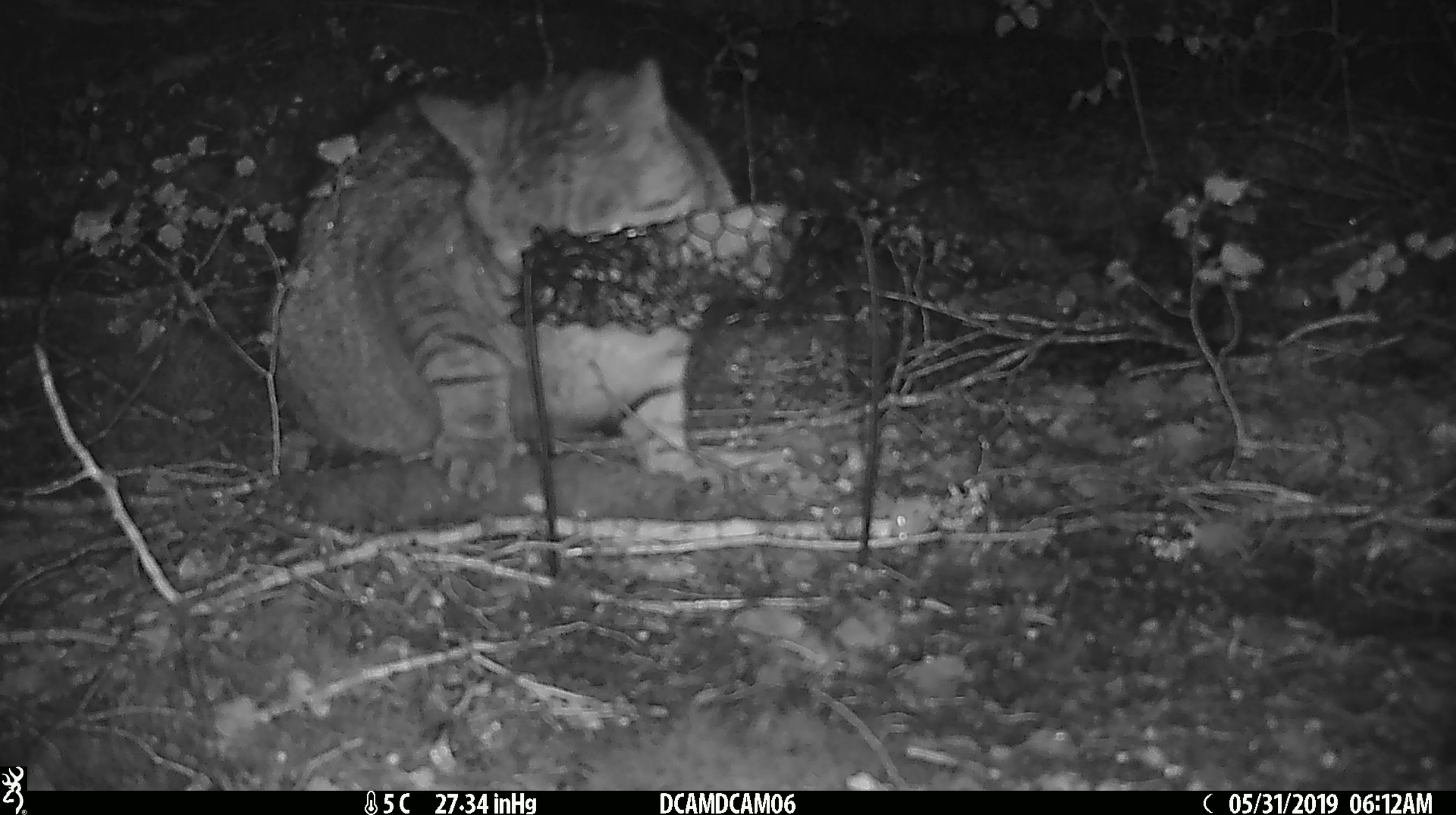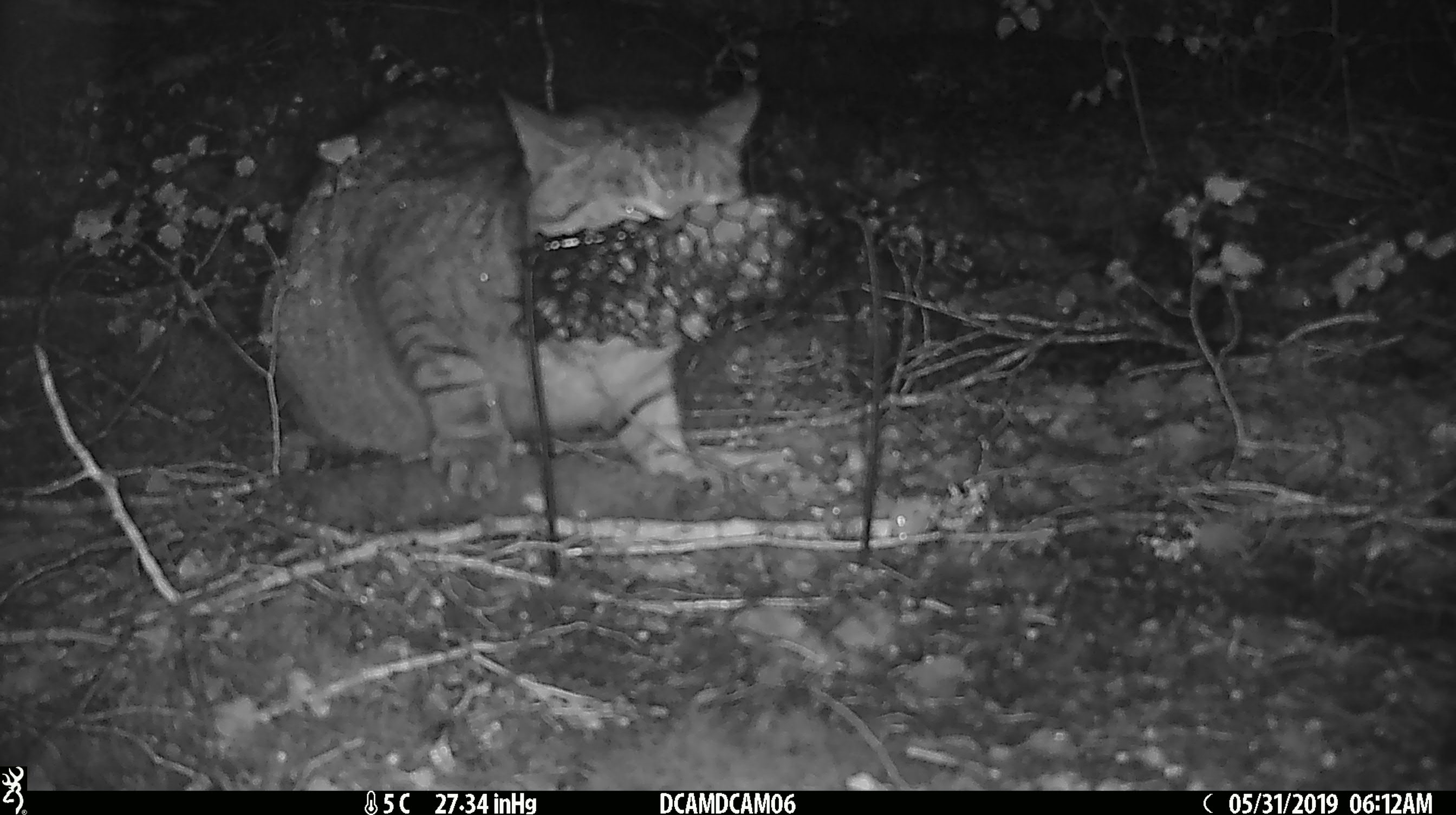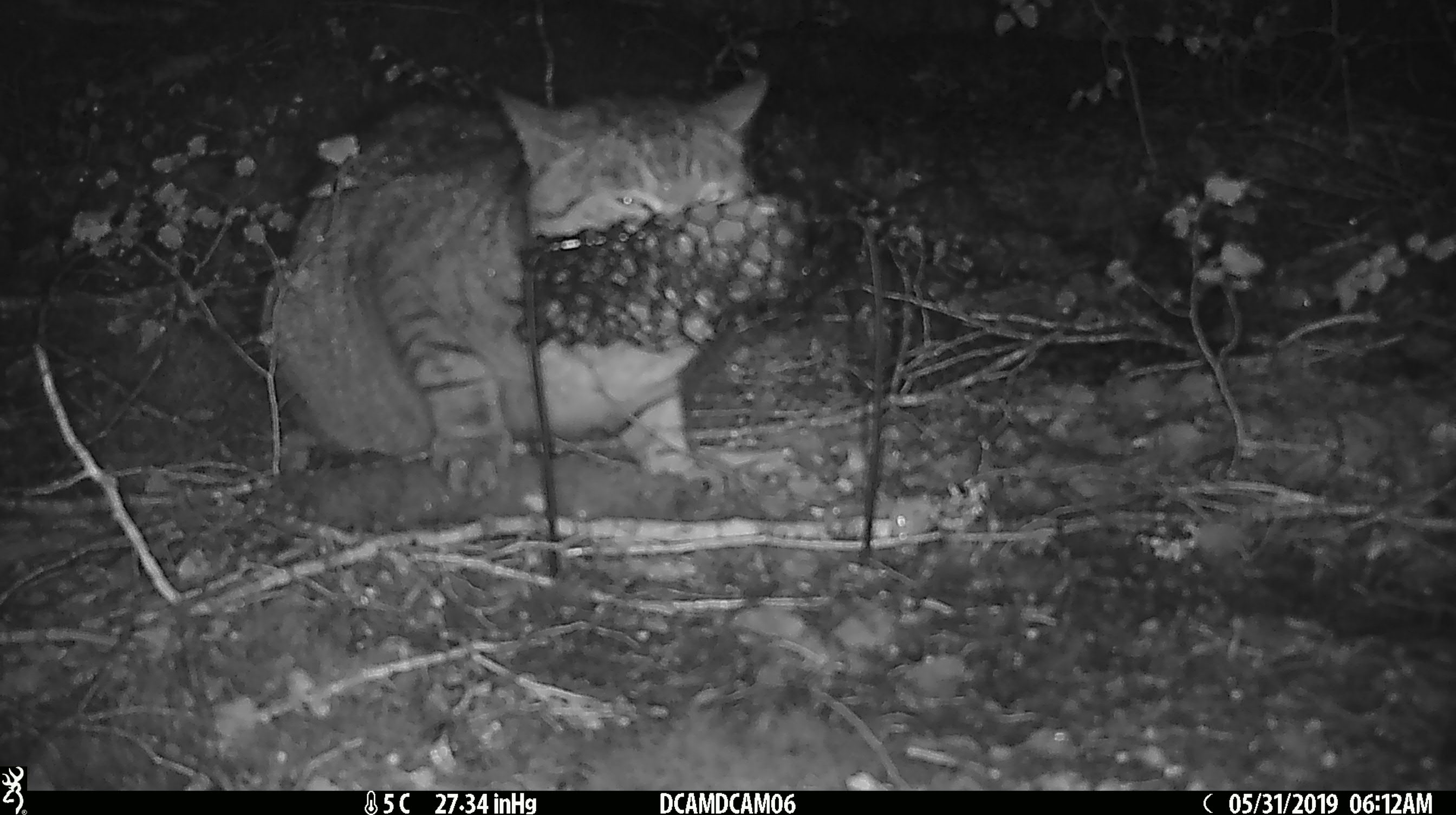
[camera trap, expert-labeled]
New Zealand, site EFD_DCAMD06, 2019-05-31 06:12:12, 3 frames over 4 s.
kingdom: Animalia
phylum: Chordata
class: Mammalia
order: Carnivora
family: Felidae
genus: Felis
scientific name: Felis catus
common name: domestic cat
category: cat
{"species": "cat (domestic cat) (Felis catus)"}